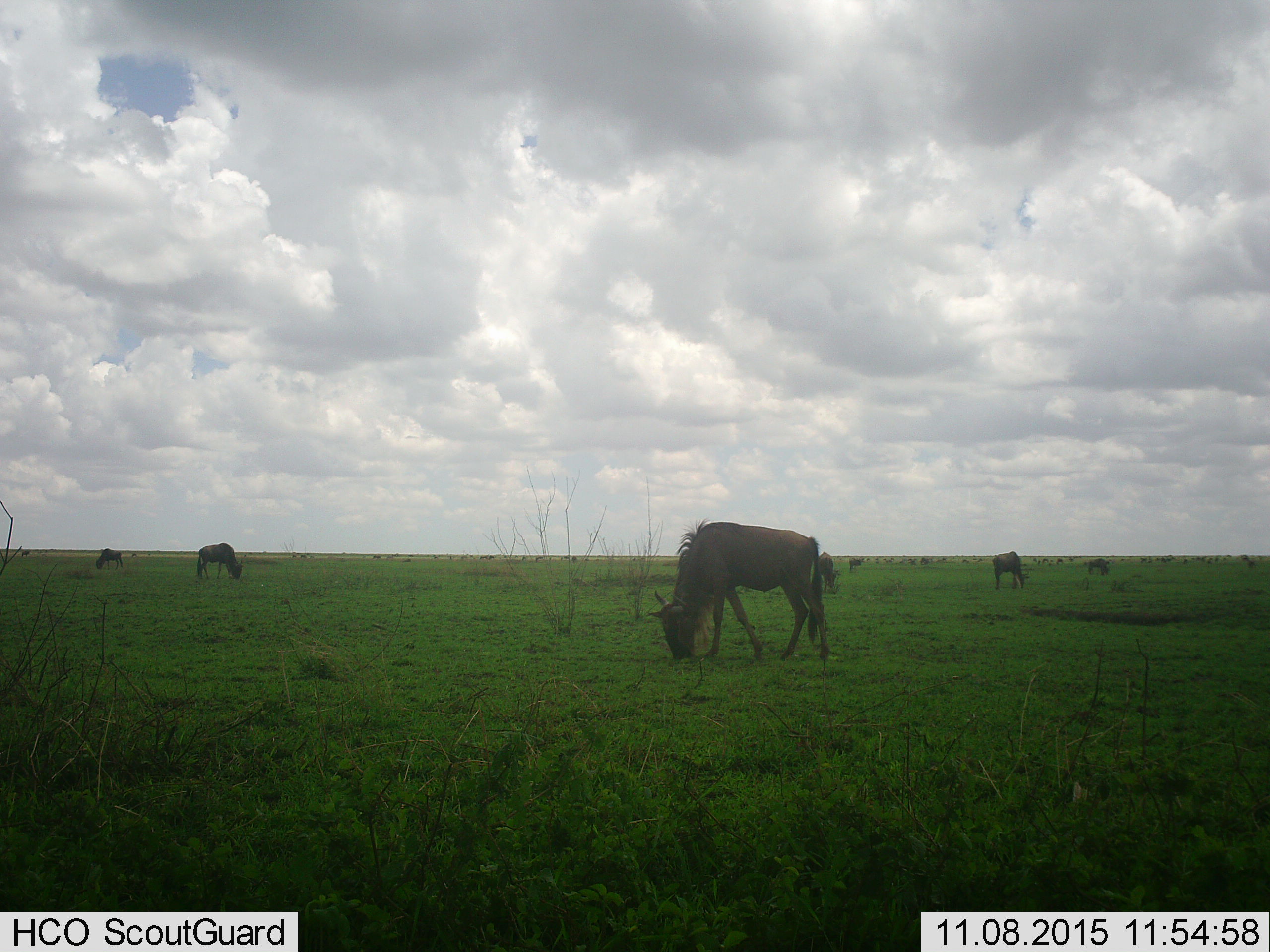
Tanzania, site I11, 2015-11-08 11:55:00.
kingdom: Animalia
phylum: Chordata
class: Mammalia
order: Artiodactyla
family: Bovidae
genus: Connochaetes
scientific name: Connochaetes taurinus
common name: blue wildebeest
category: wildebeest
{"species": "wildebeest (blue wildebeest) (Connochaetes taurinus)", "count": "8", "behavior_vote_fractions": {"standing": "44%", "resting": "0%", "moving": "33%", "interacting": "0%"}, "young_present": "0%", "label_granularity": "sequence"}